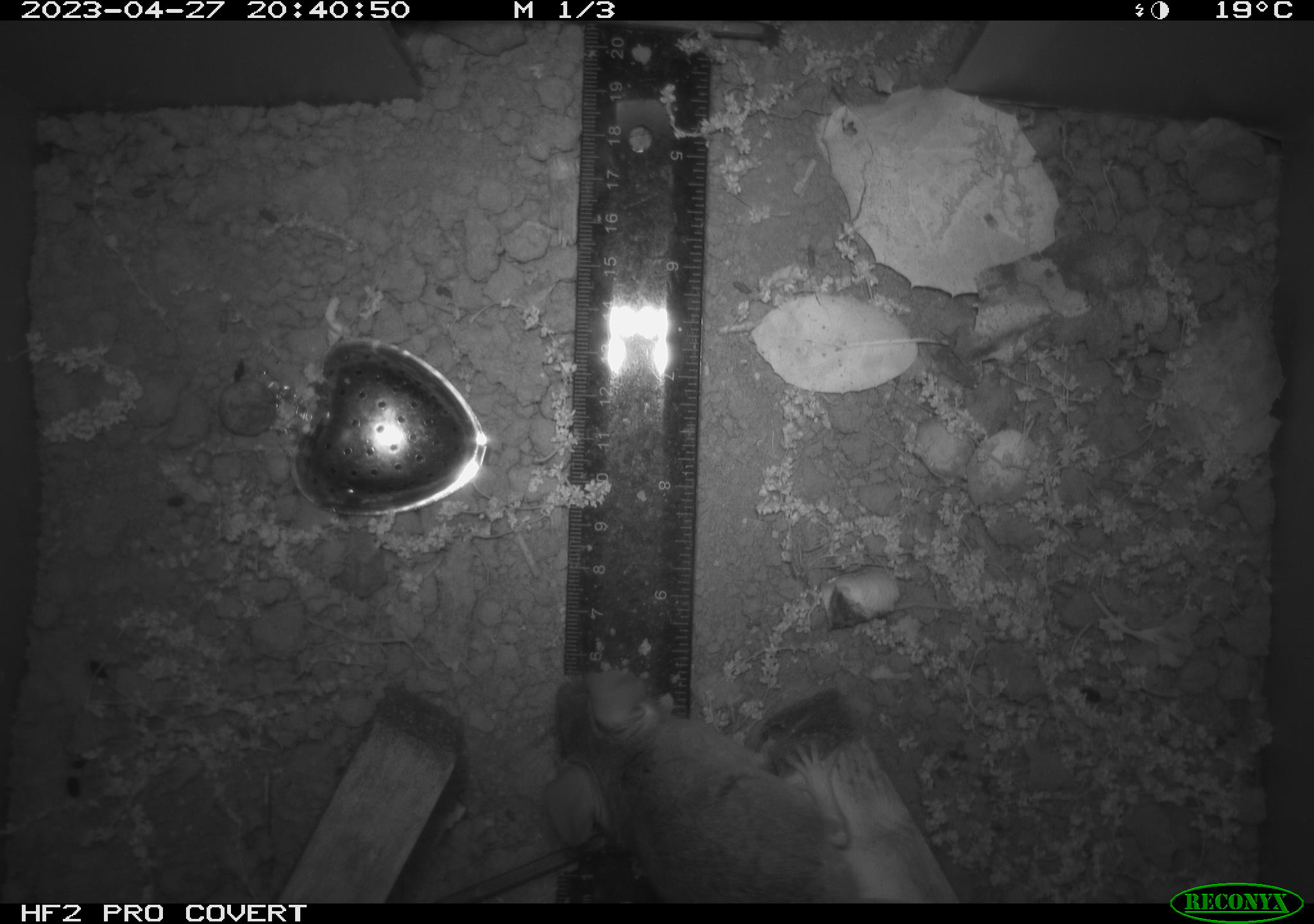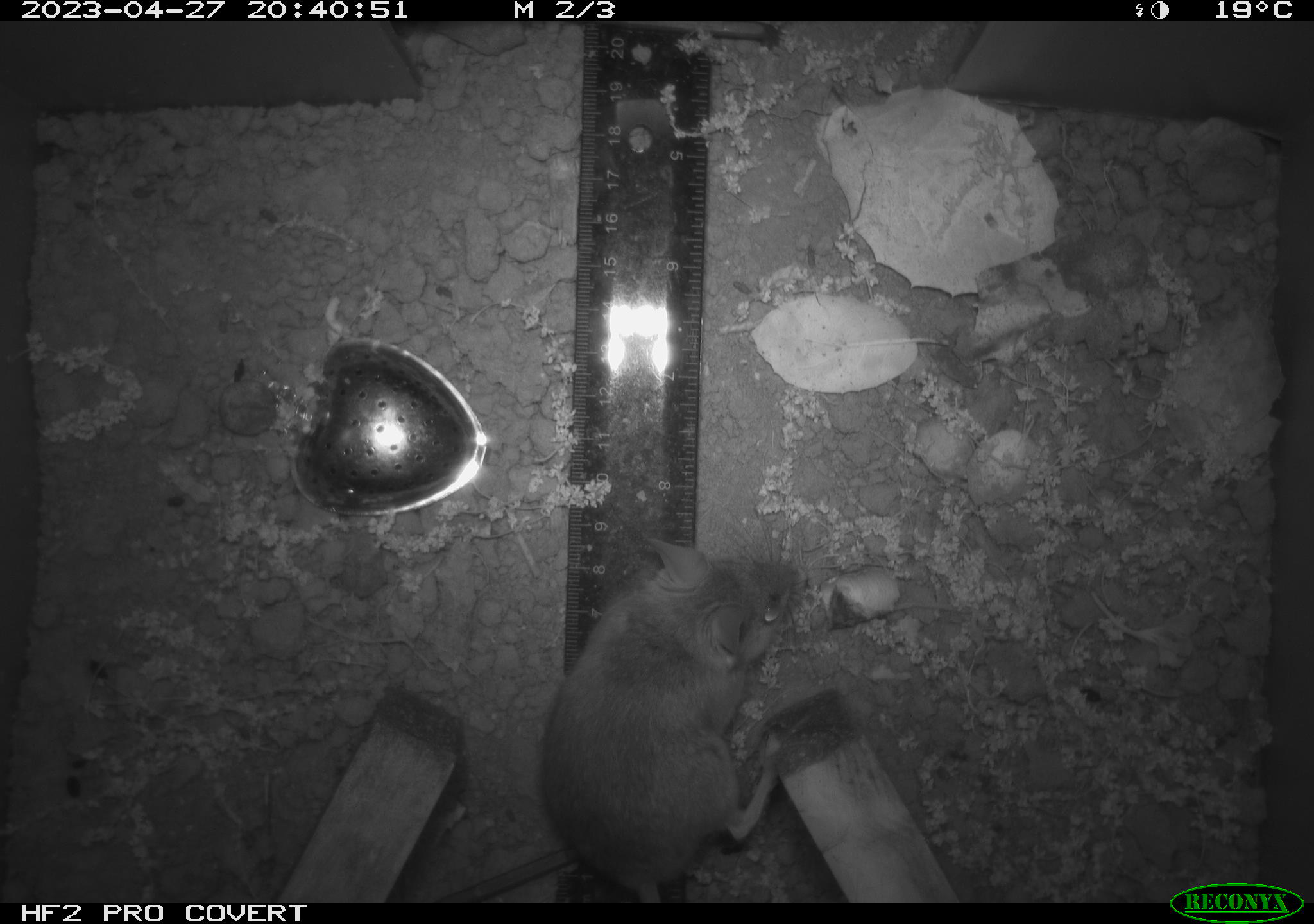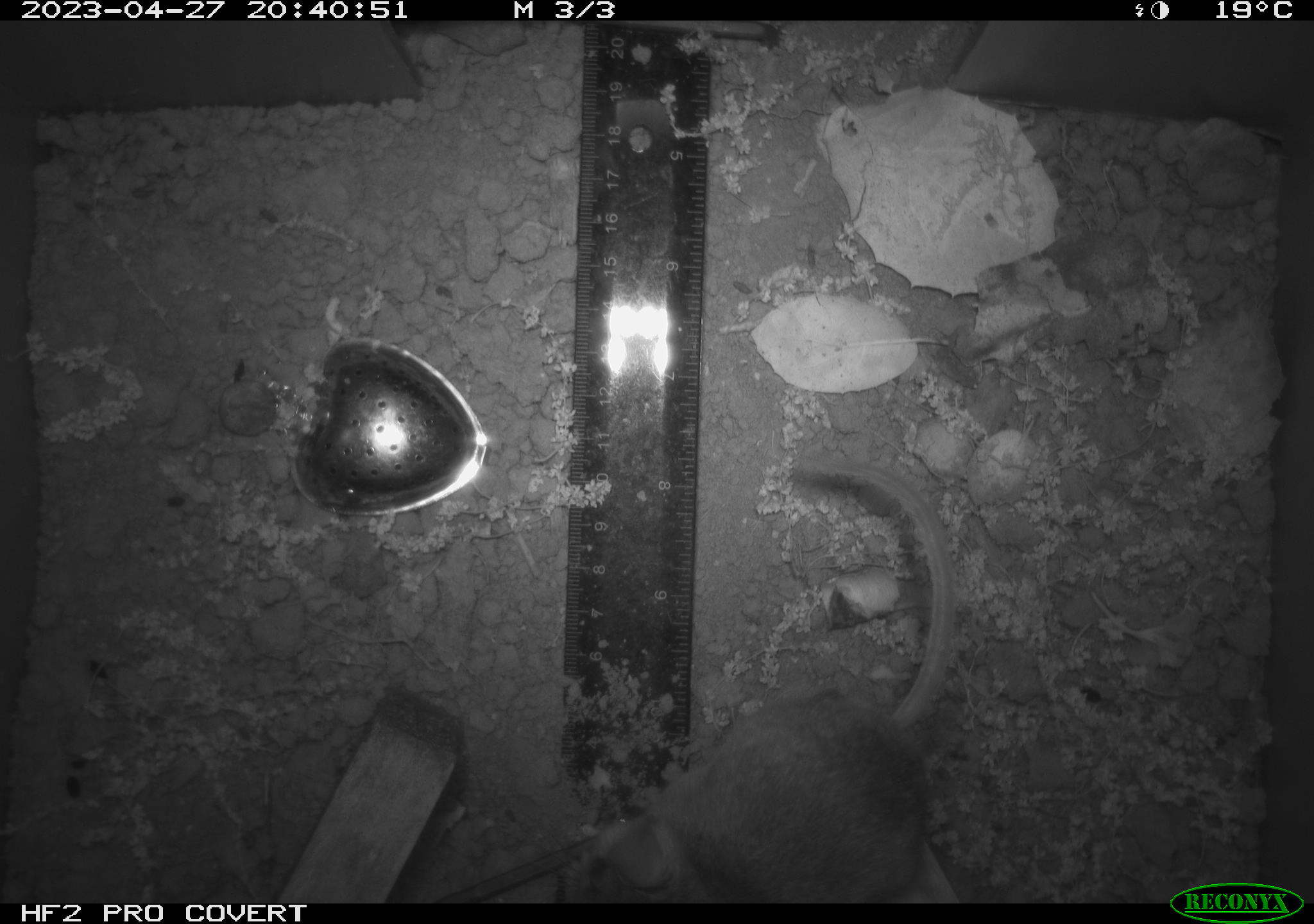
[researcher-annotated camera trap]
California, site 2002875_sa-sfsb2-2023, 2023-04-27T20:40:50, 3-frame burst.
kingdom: Animalia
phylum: Chordata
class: Mammalia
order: Rodentia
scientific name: Rodentia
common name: mouse species